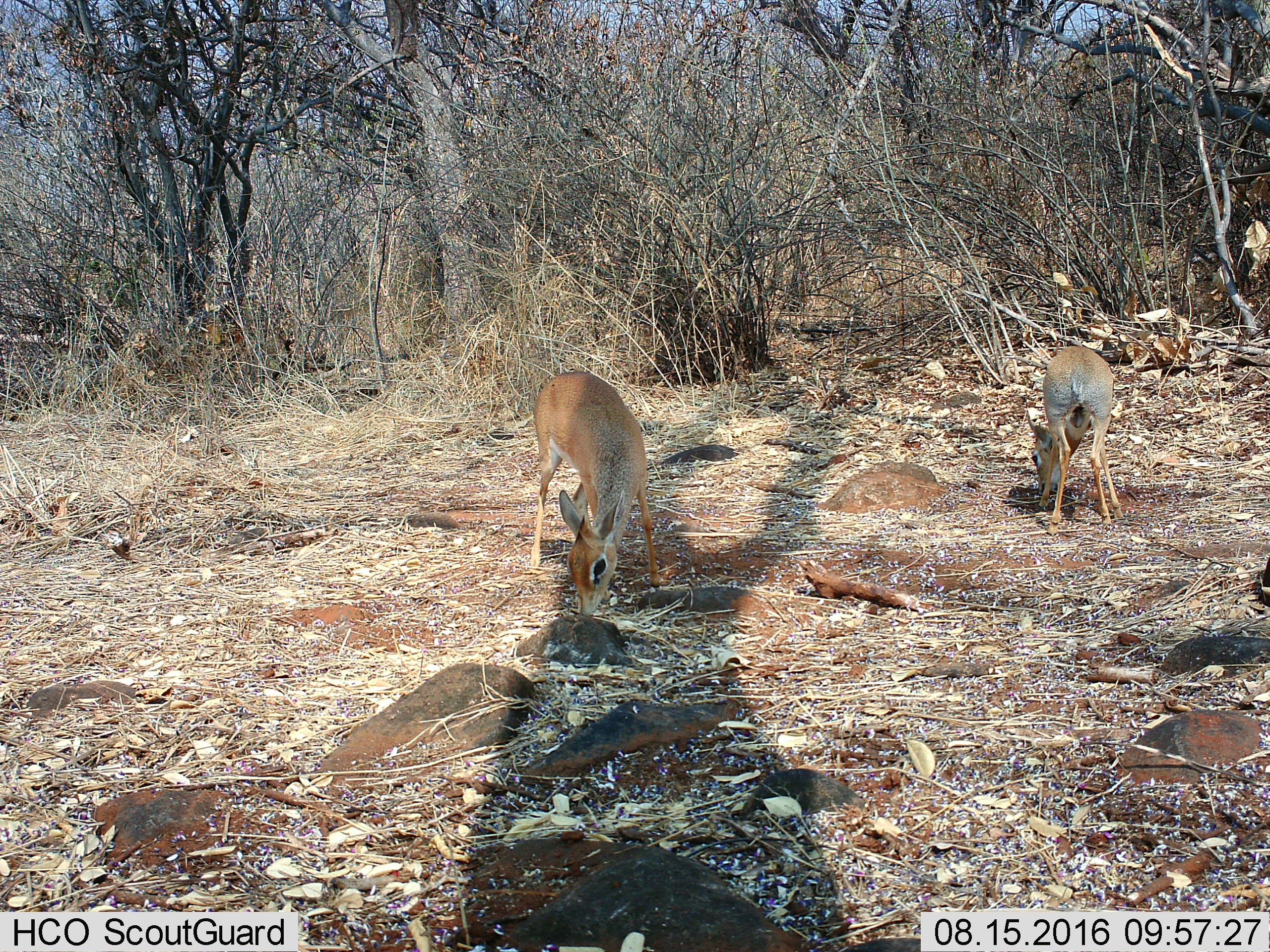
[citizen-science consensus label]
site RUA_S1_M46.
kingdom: Animalia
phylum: Chordata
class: Mammalia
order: Artiodactyla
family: Bovidae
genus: Madoqua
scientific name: Madoqua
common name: dik-dik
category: dikdik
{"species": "dikdik (dik-dik) (Madoqua)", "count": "2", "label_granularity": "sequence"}